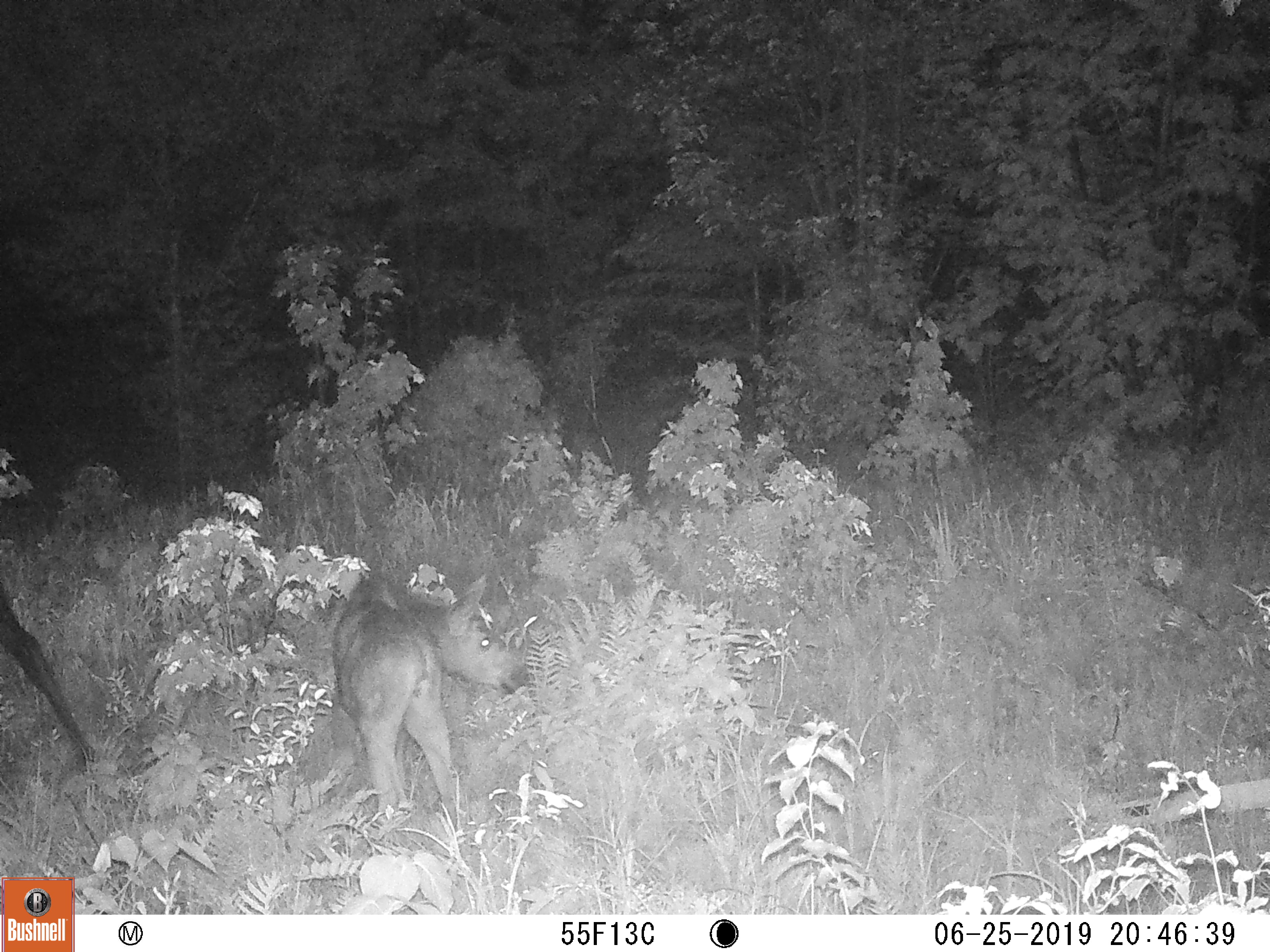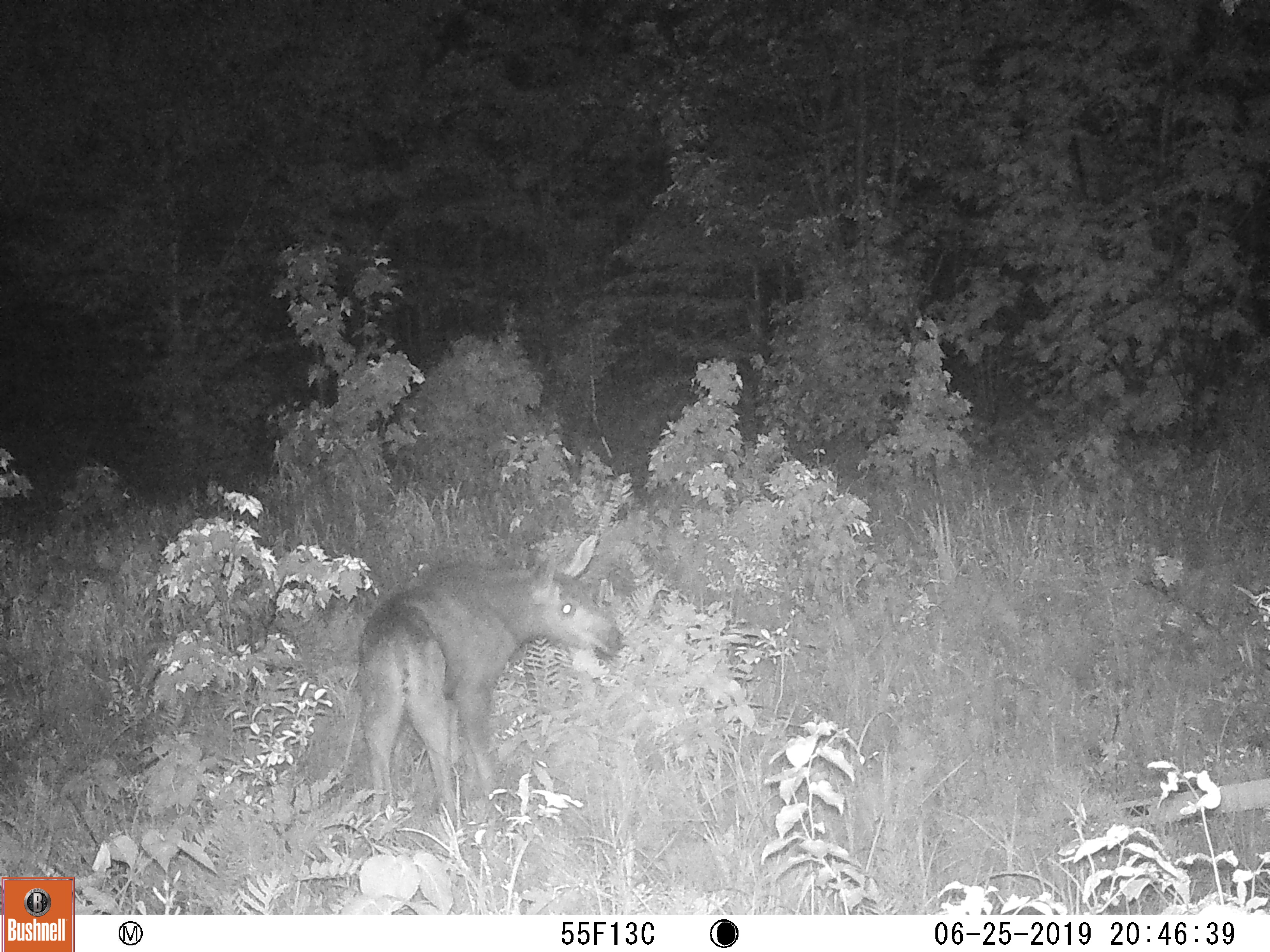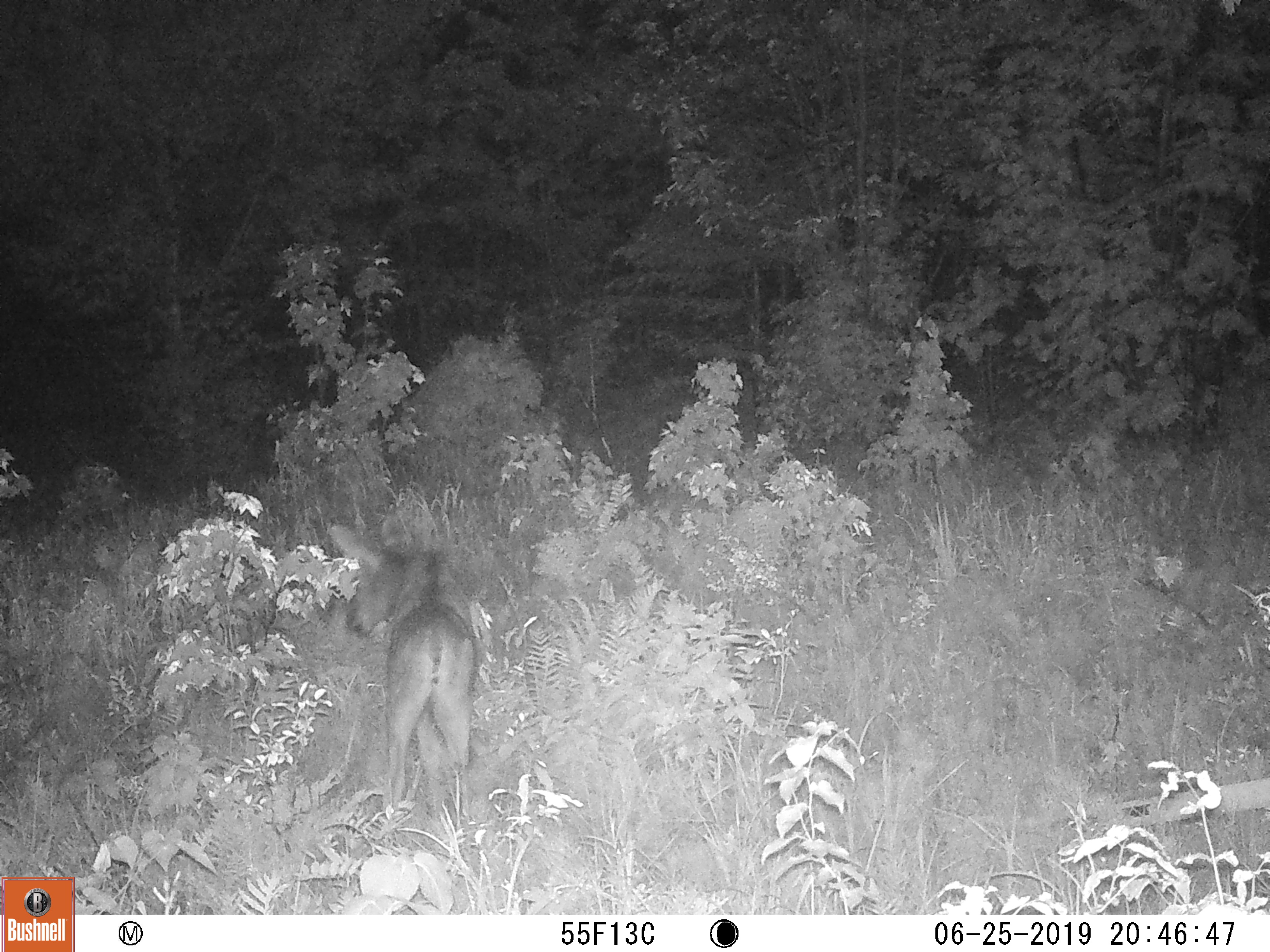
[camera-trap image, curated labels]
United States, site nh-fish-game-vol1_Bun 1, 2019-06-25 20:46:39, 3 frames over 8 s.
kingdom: Animalia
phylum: Chordata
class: Mammalia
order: Artiodactyla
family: Cervidae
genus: Alces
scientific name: Alces alces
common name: moose